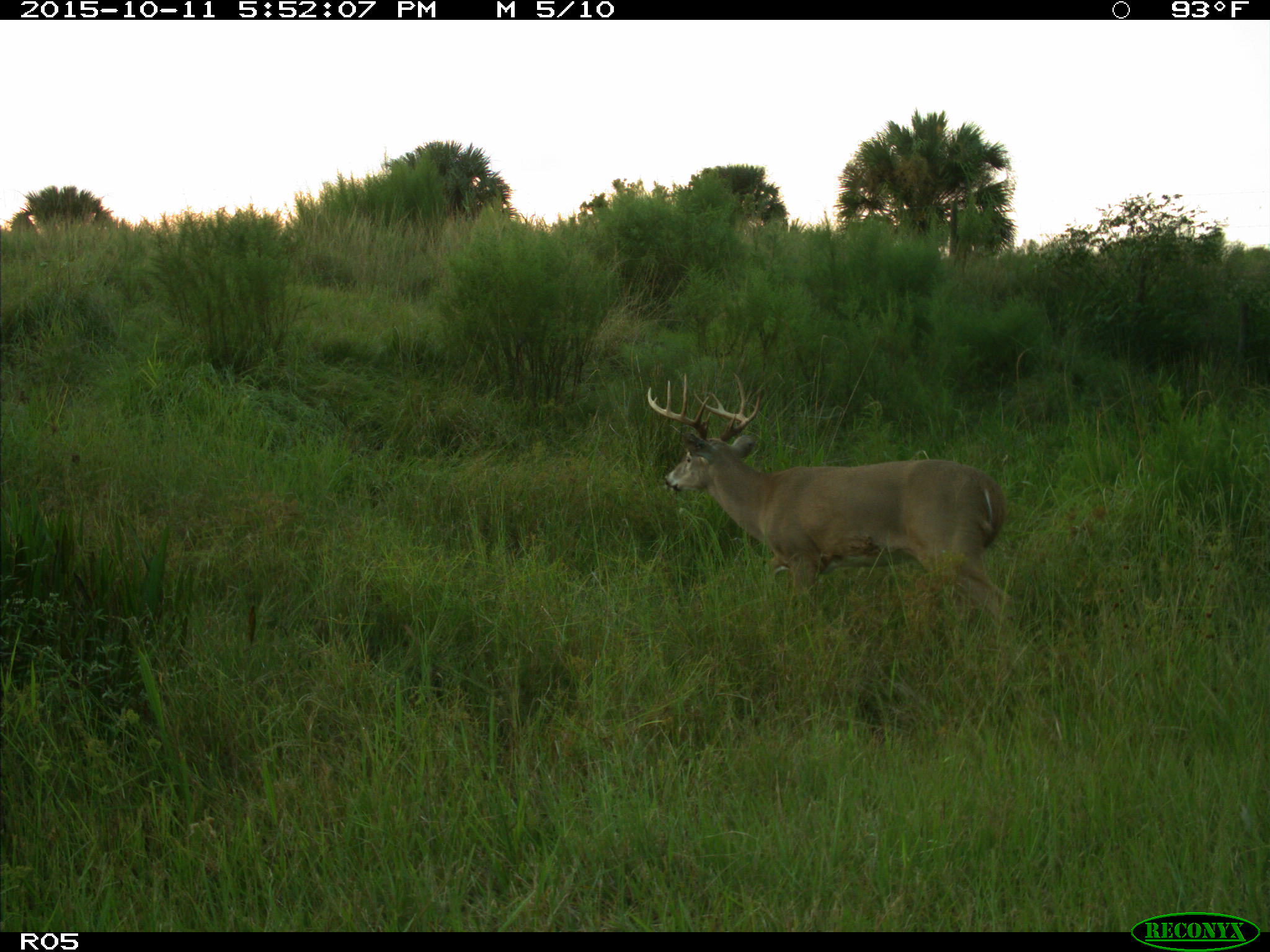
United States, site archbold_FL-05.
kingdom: Animalia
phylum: Chordata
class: Mammalia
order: Artiodactyla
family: Cervidae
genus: Odocoileus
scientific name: Odocoileus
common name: deer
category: unidentified deer